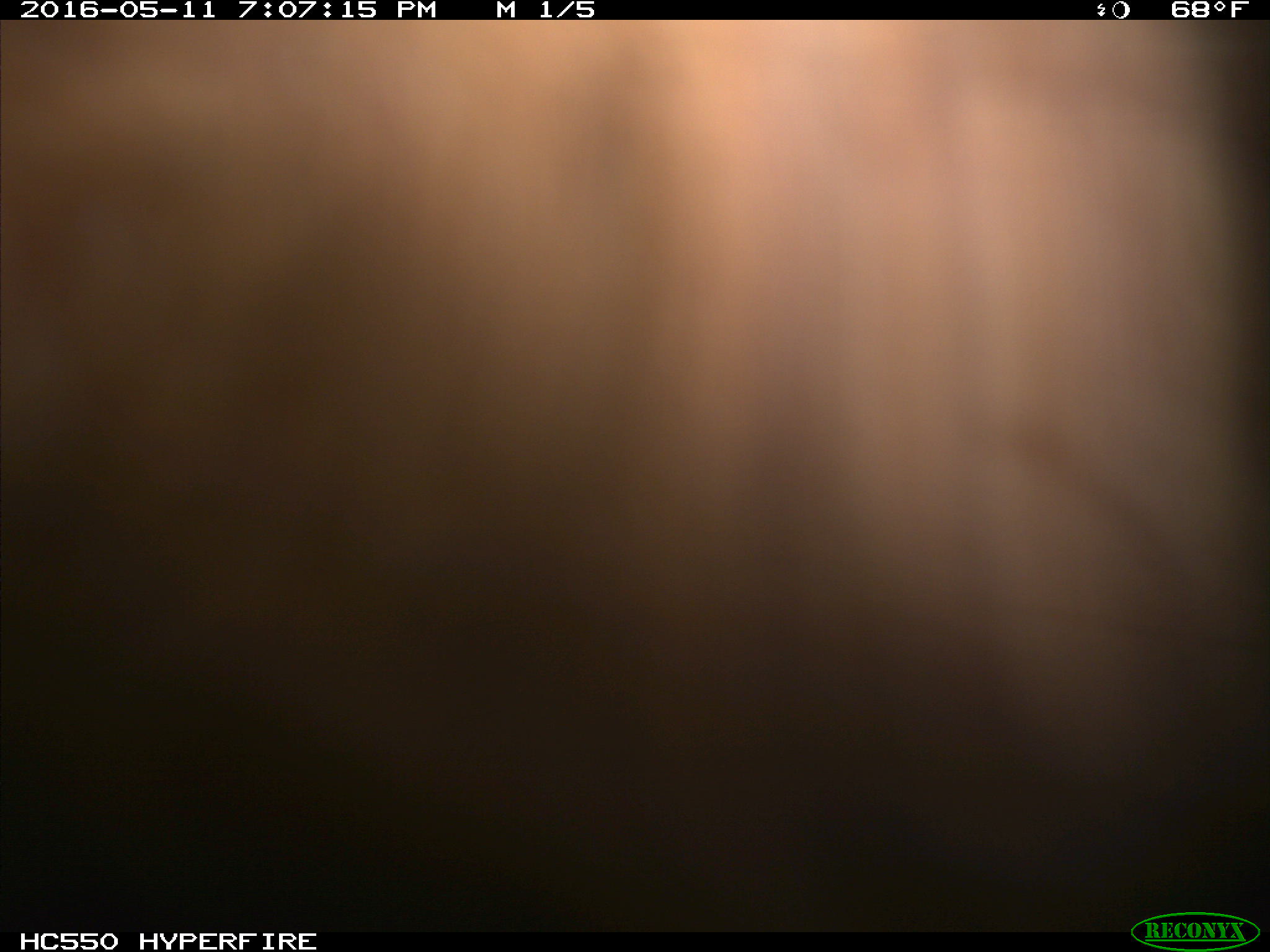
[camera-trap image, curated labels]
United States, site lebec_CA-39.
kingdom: Animalia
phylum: Chordata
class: Mammalia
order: Artiodactyla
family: Bovidae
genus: Bos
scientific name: Bos taurus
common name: domestic cow